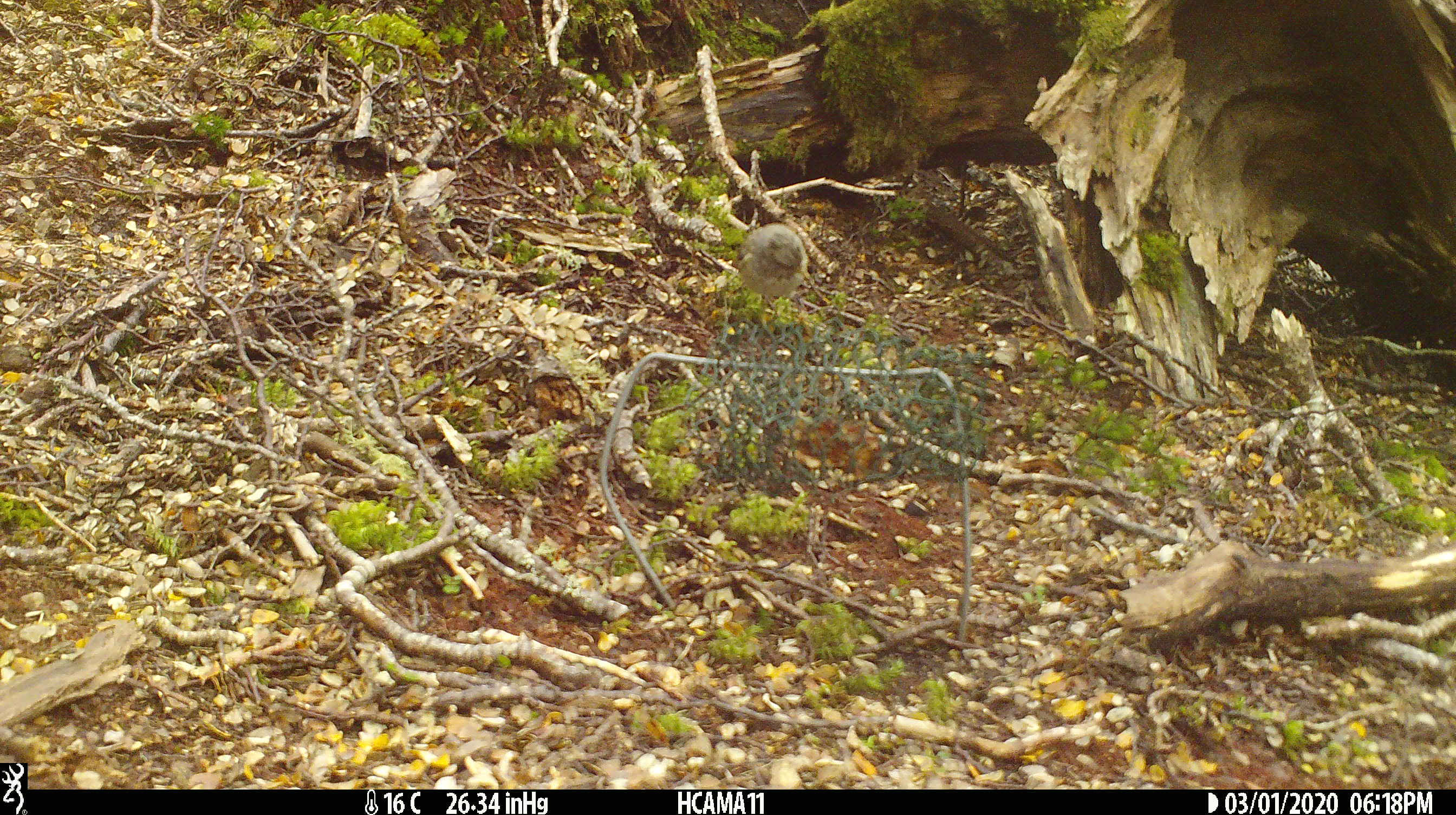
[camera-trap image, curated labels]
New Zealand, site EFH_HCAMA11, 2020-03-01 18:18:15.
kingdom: Animalia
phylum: Chordata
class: Aves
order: Passeriformes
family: Acanthisittidae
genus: Acanthisitta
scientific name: Acanthisitta chloris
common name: rifleman